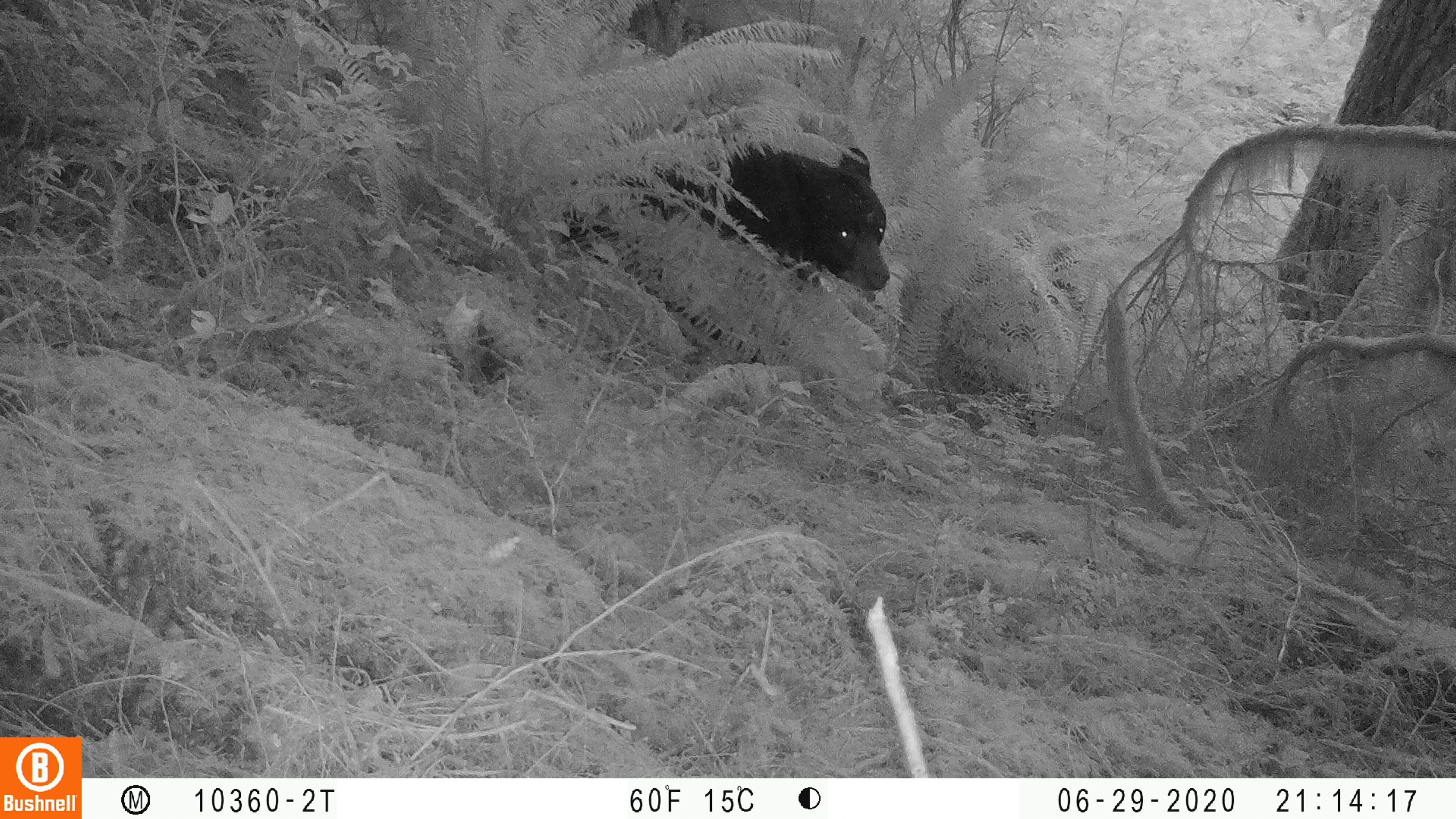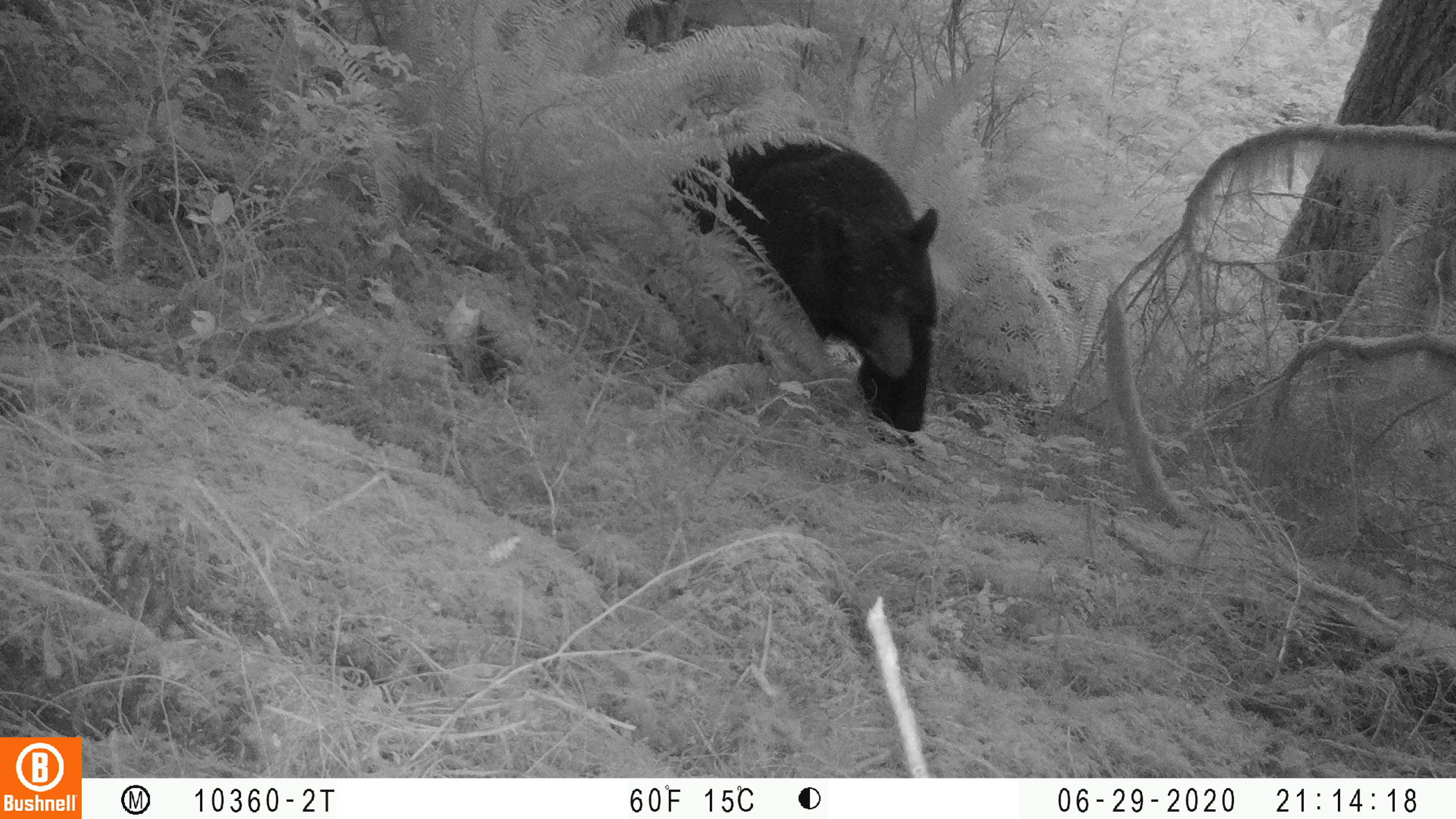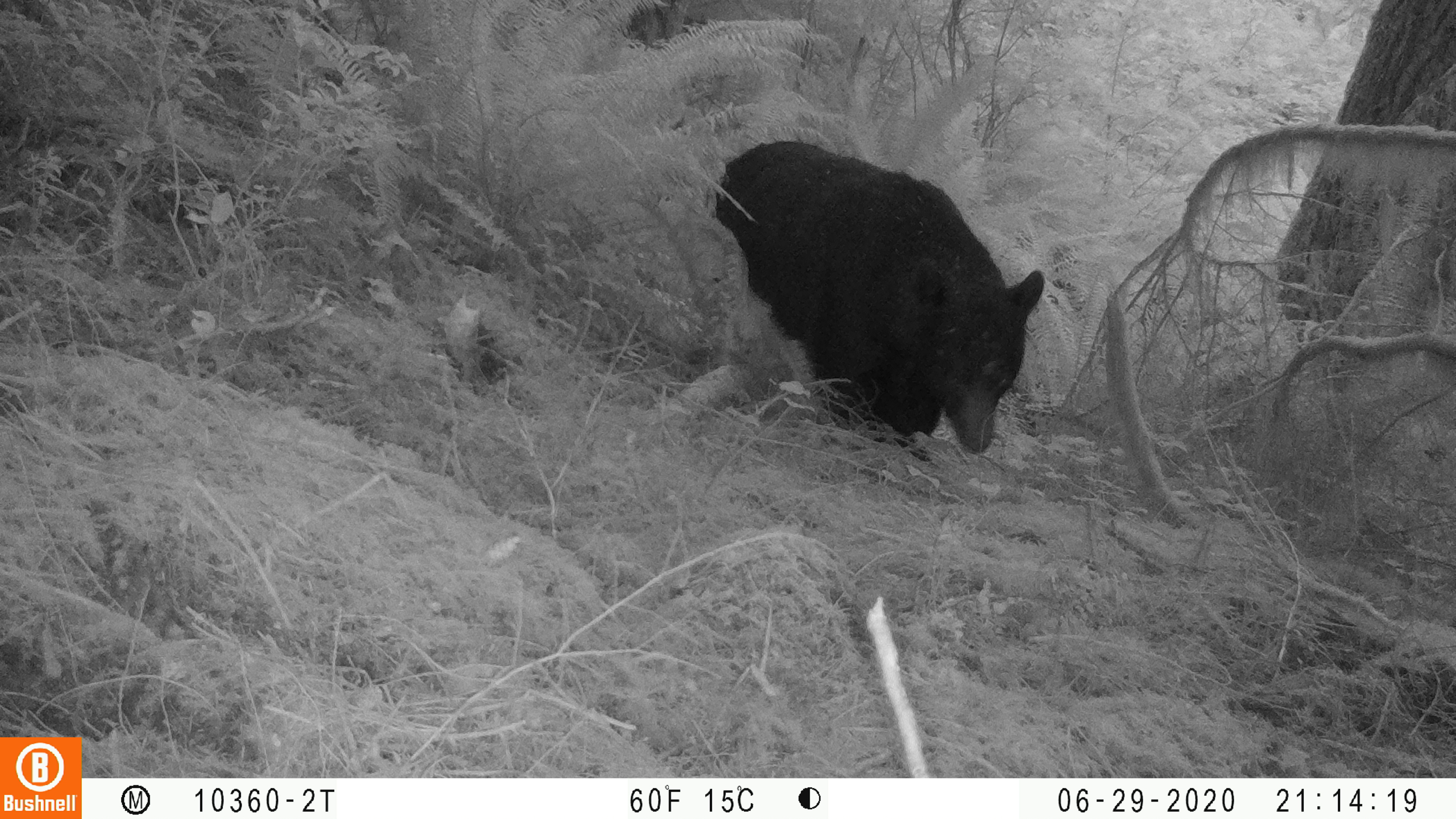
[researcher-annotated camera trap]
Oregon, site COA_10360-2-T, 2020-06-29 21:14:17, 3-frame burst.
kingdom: Animalia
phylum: Chordata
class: Mammalia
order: Carnivora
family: Ursidae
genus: Ursus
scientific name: Ursus americanus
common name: american black bear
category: black bear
Black bear (american black bear) (Ursus americanus).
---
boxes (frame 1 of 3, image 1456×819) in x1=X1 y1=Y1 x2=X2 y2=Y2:
black bear: x1=620 y1=121 x2=898 y2=323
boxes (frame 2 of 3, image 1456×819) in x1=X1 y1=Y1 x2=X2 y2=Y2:
black bear: x1=672 y1=132 x2=940 y2=432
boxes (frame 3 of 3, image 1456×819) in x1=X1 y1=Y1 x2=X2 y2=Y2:
black bear: x1=706 y1=131 x2=1050 y2=473